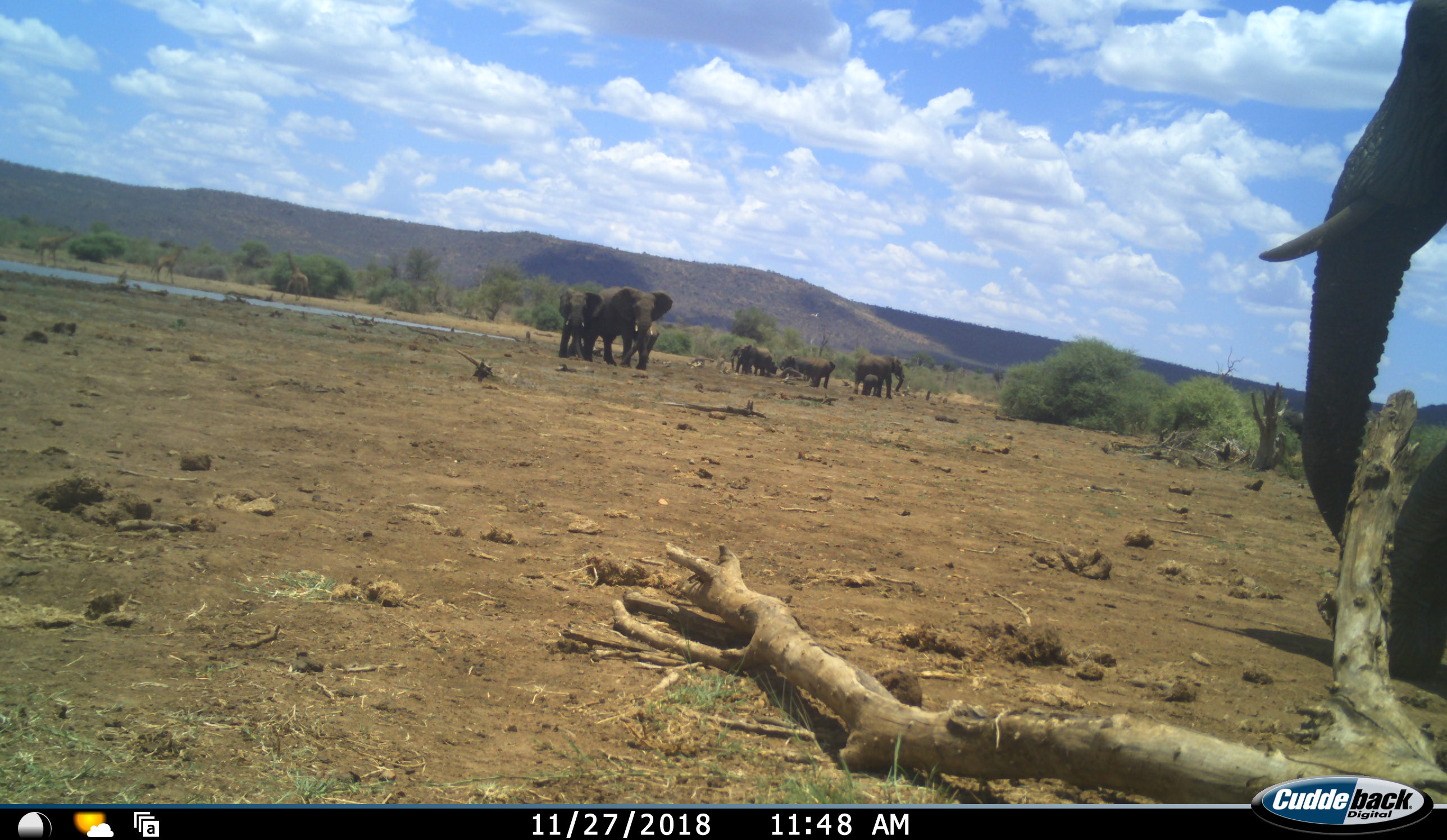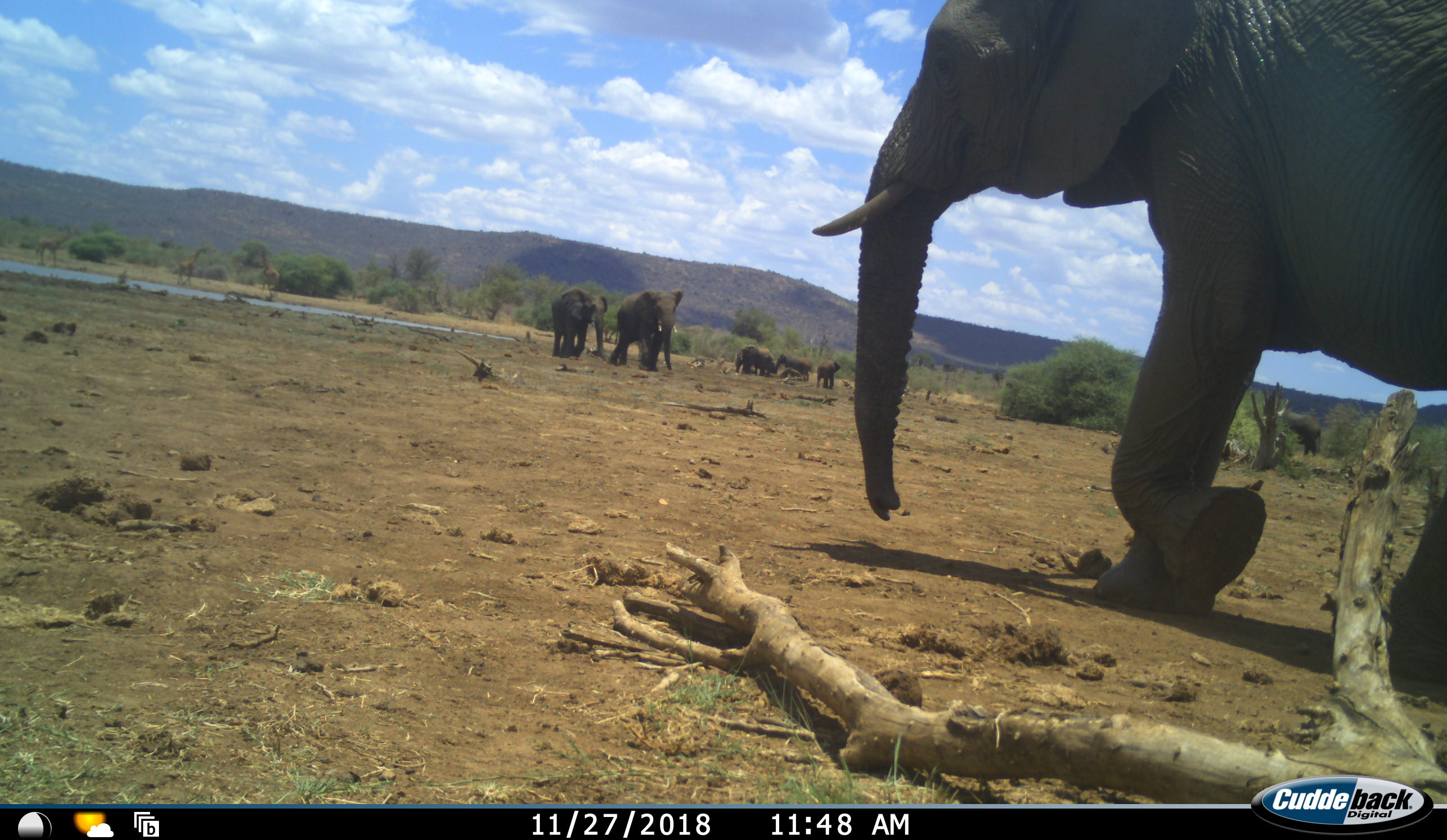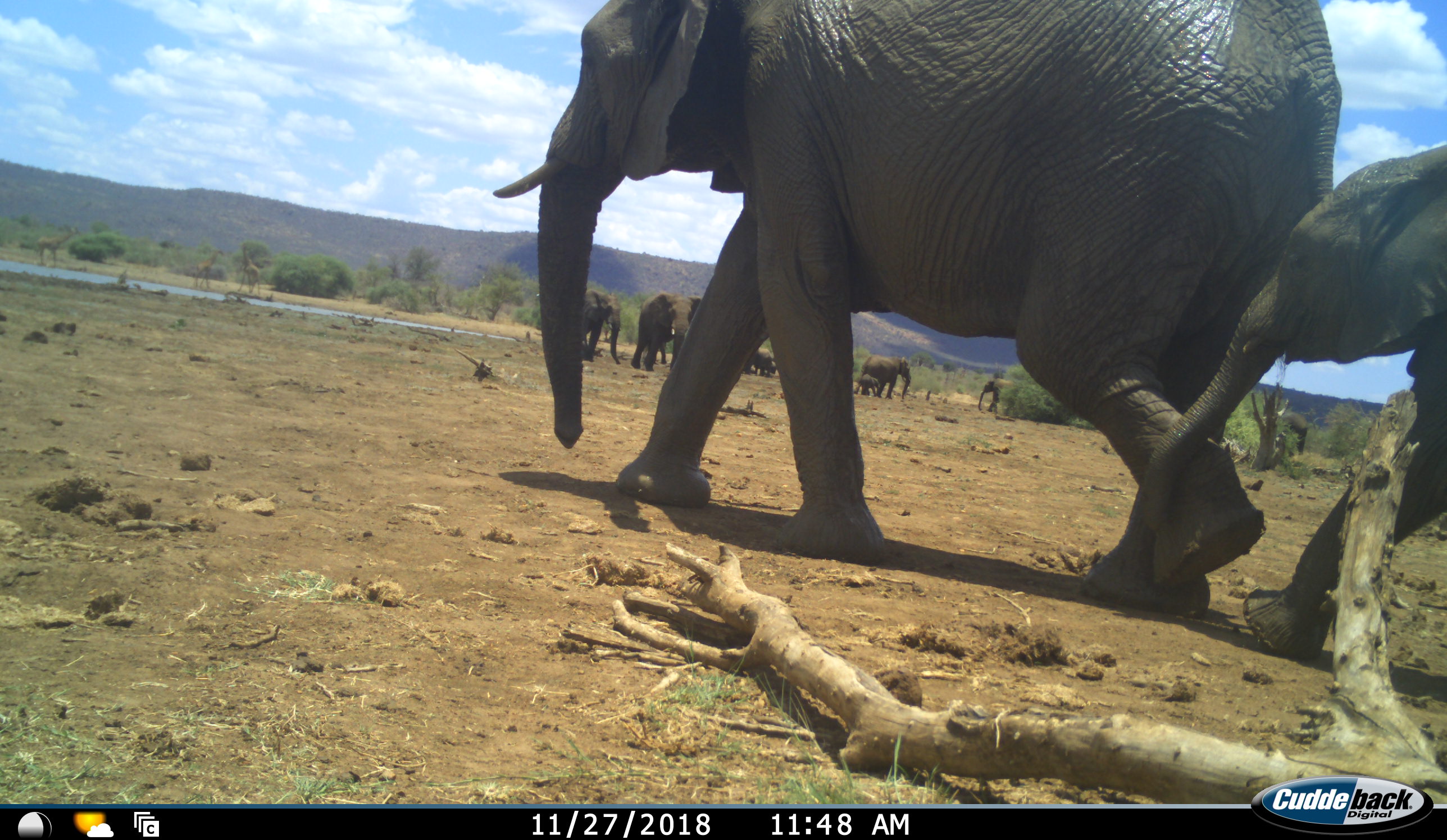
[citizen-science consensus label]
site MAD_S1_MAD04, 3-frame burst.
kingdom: Animalia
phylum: Chordata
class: Mammalia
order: Proboscidea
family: Elephantidae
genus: Loxodonta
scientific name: Loxodonta africana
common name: african bush elephant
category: elephant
Elephant (african bush elephant) (Loxodonta africana), count 11-50. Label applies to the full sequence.